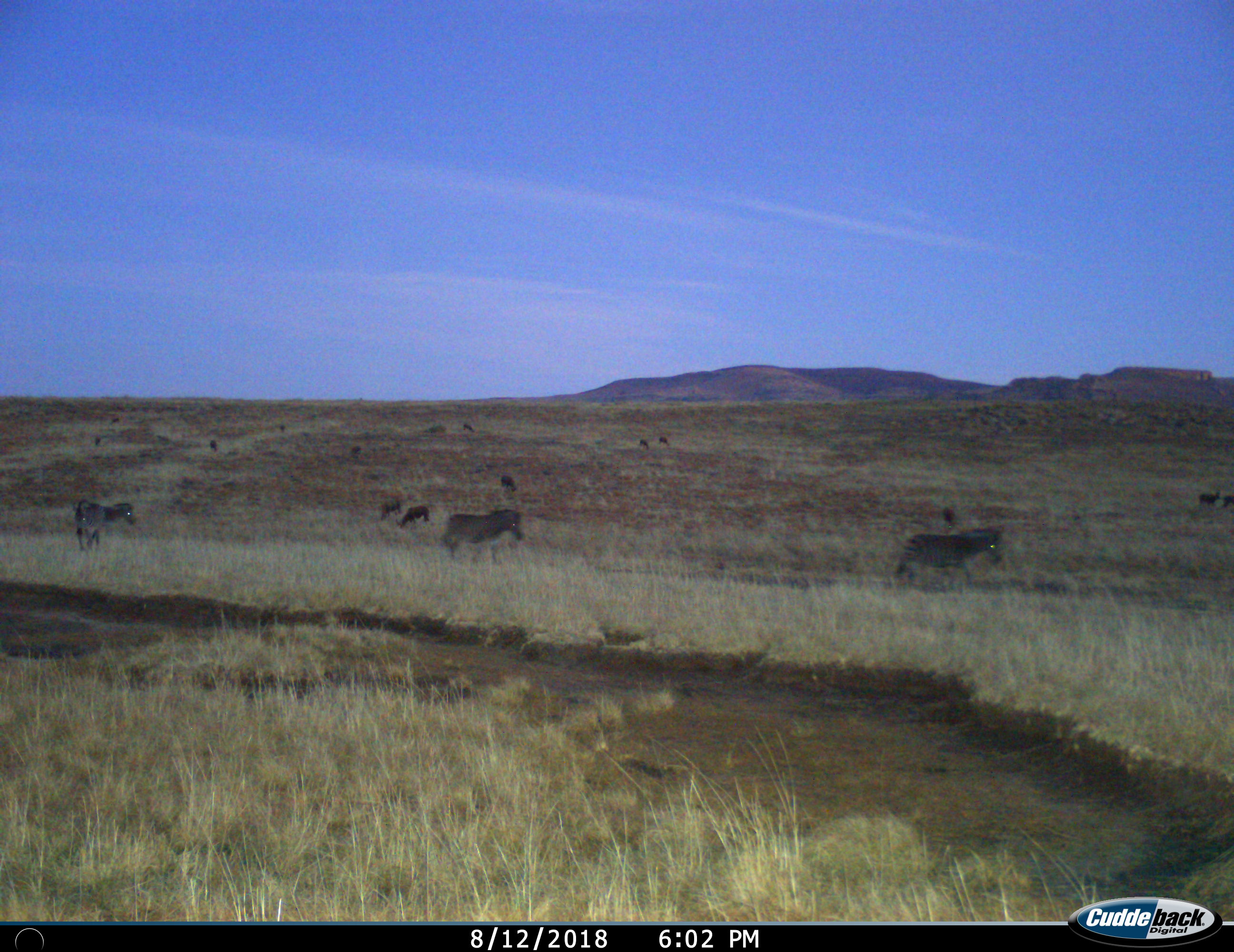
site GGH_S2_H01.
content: unidentified animal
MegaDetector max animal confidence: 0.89